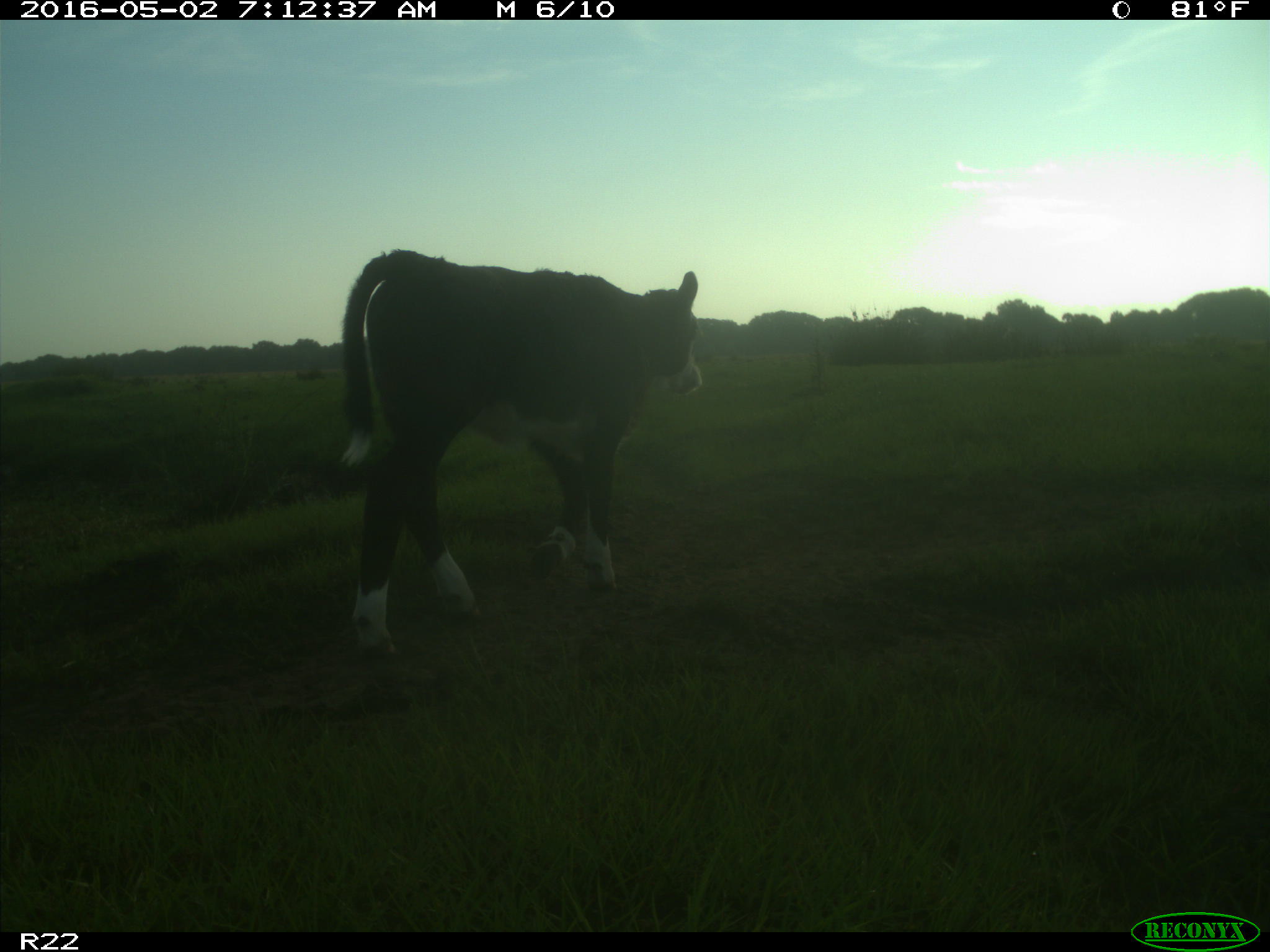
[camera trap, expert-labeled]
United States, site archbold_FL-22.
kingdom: Animalia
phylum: Chordata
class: Mammalia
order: Artiodactyla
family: Bovidae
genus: Bos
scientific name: Bos taurus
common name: domestic cow